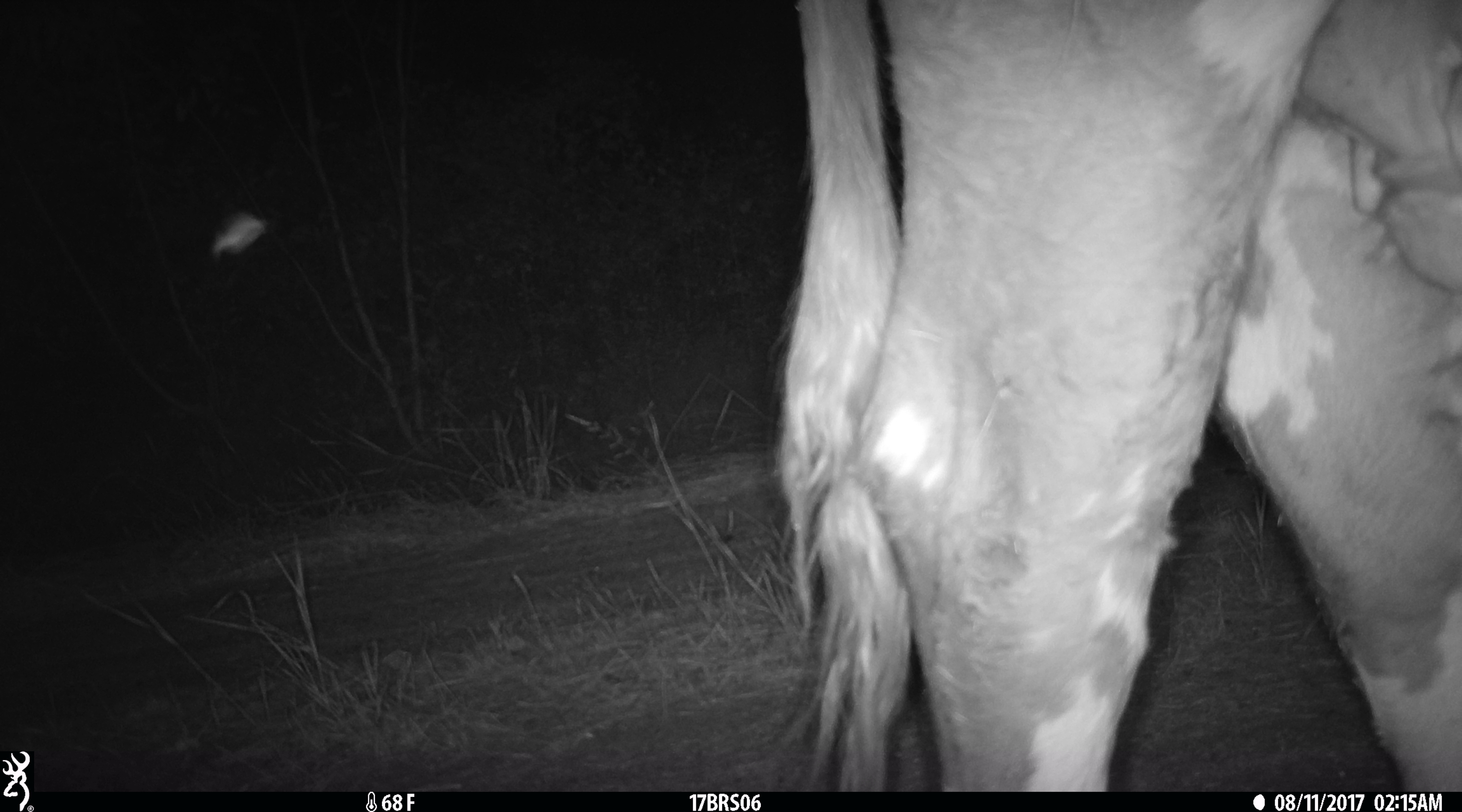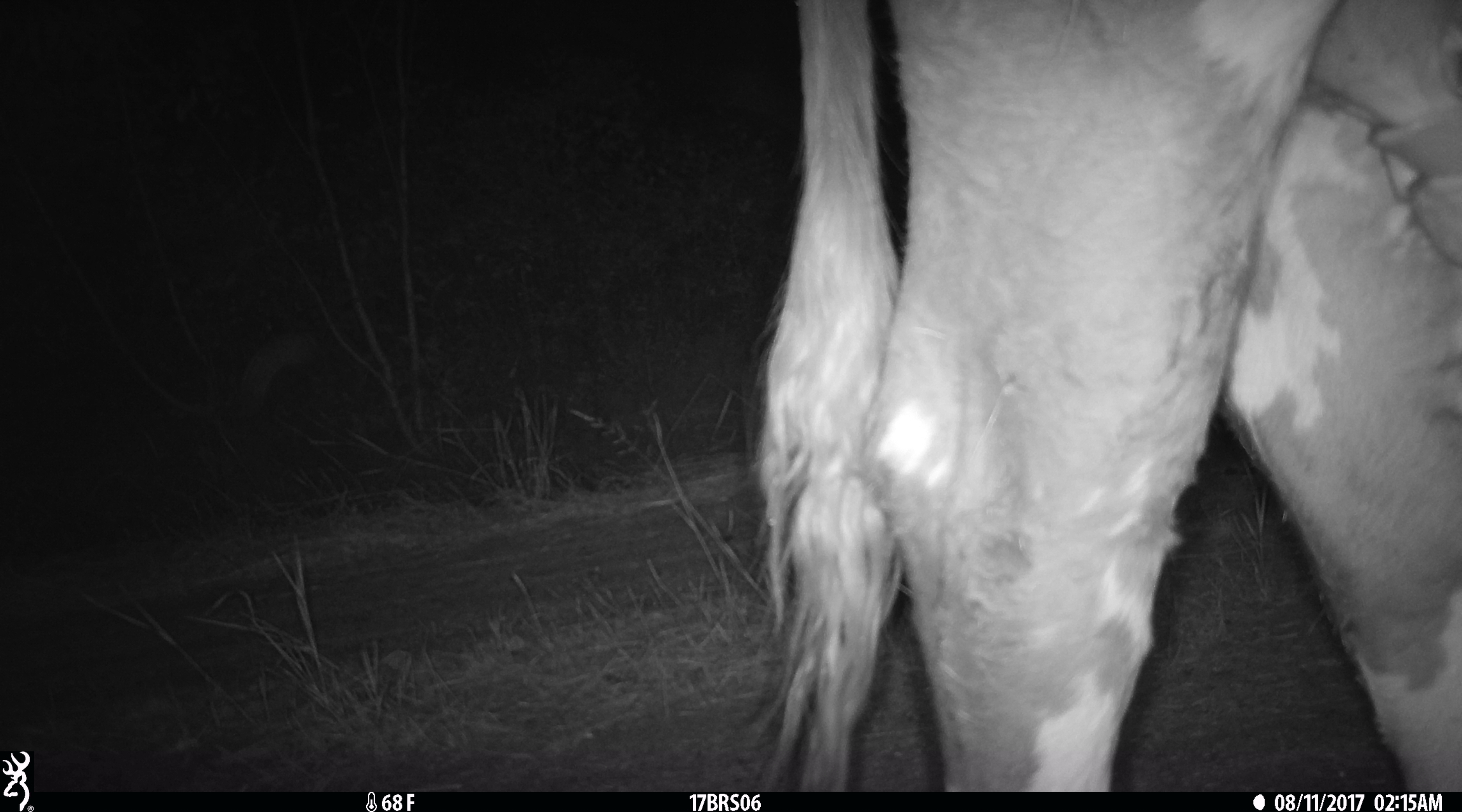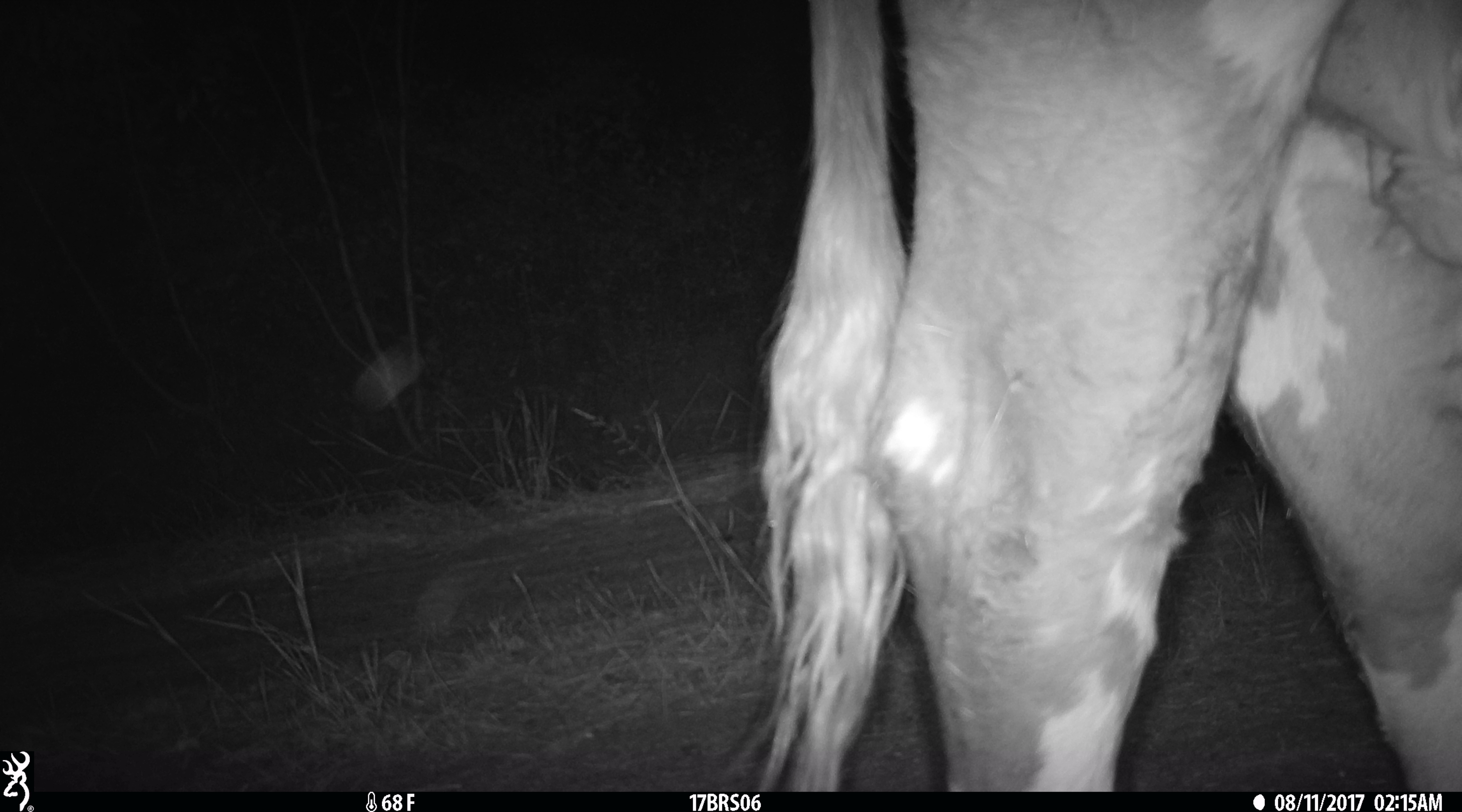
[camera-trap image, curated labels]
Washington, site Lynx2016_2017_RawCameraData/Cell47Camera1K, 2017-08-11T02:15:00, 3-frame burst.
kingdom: Animalia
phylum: Chordata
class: Mammalia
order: Artiodactyla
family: Bovidae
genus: Bos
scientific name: Bos taurus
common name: domestic cattle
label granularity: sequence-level